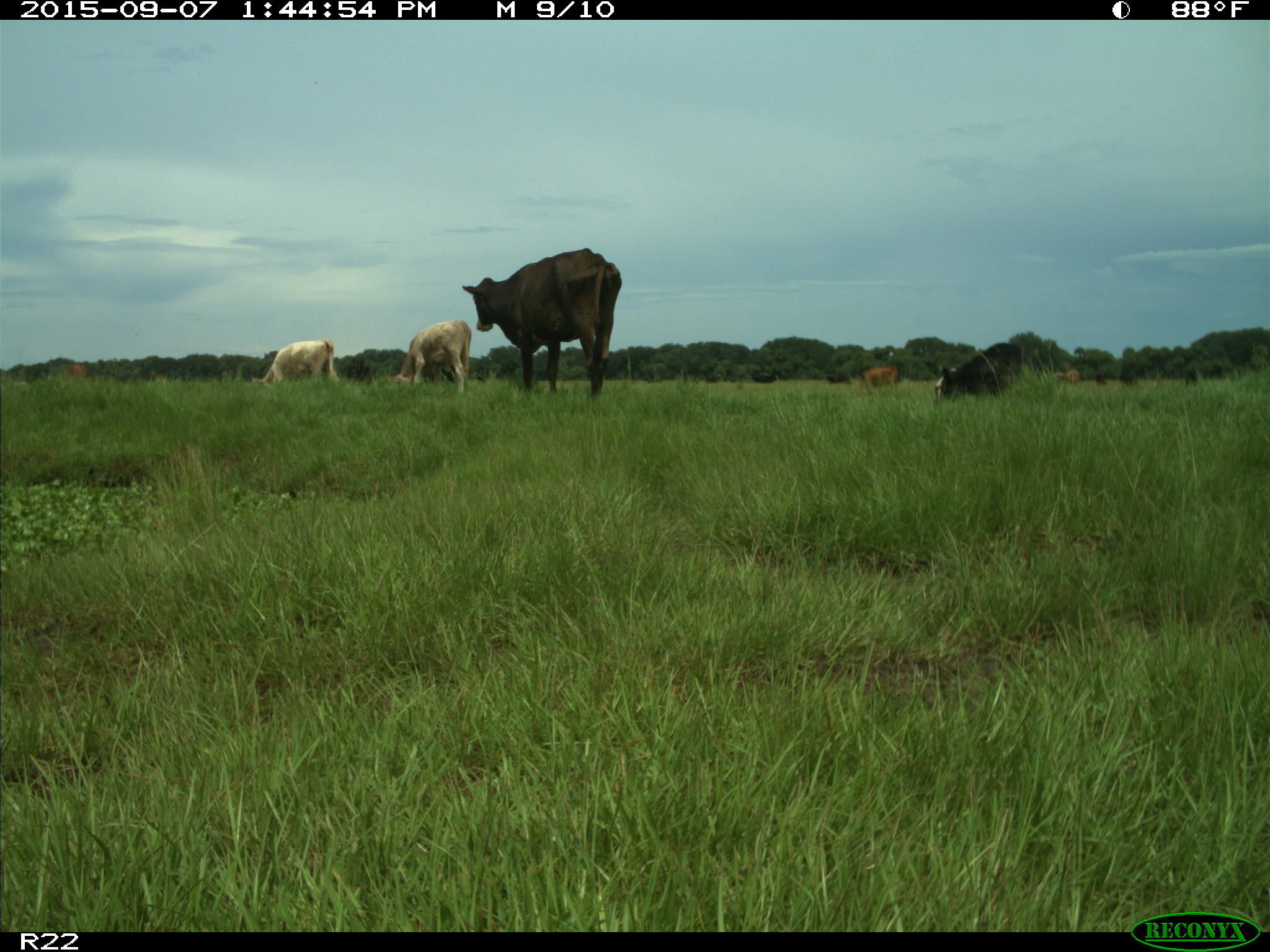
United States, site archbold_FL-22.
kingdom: Animalia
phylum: Chordata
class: Mammalia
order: Artiodactyla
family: Bovidae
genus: Bos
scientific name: Bos taurus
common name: domestic cow